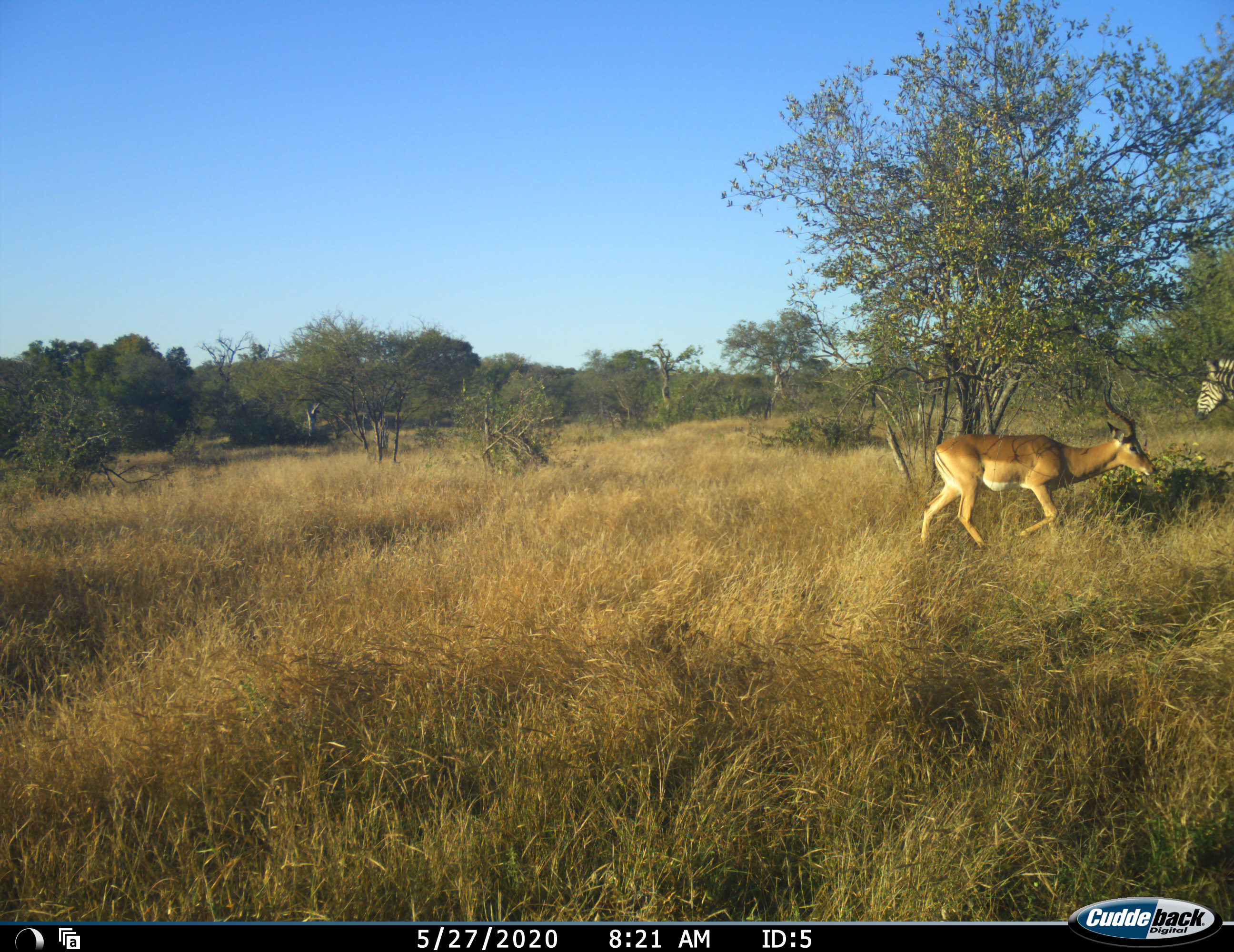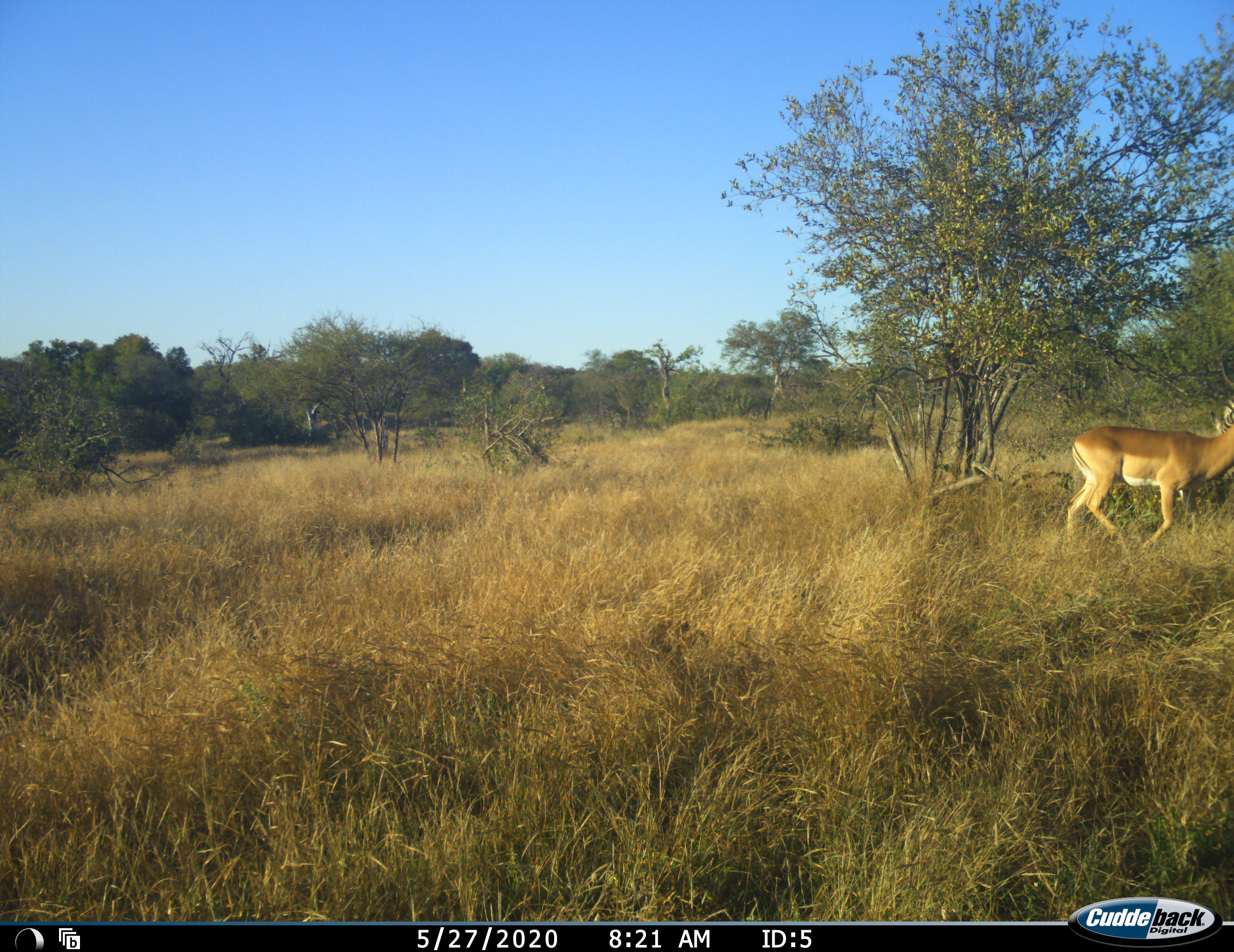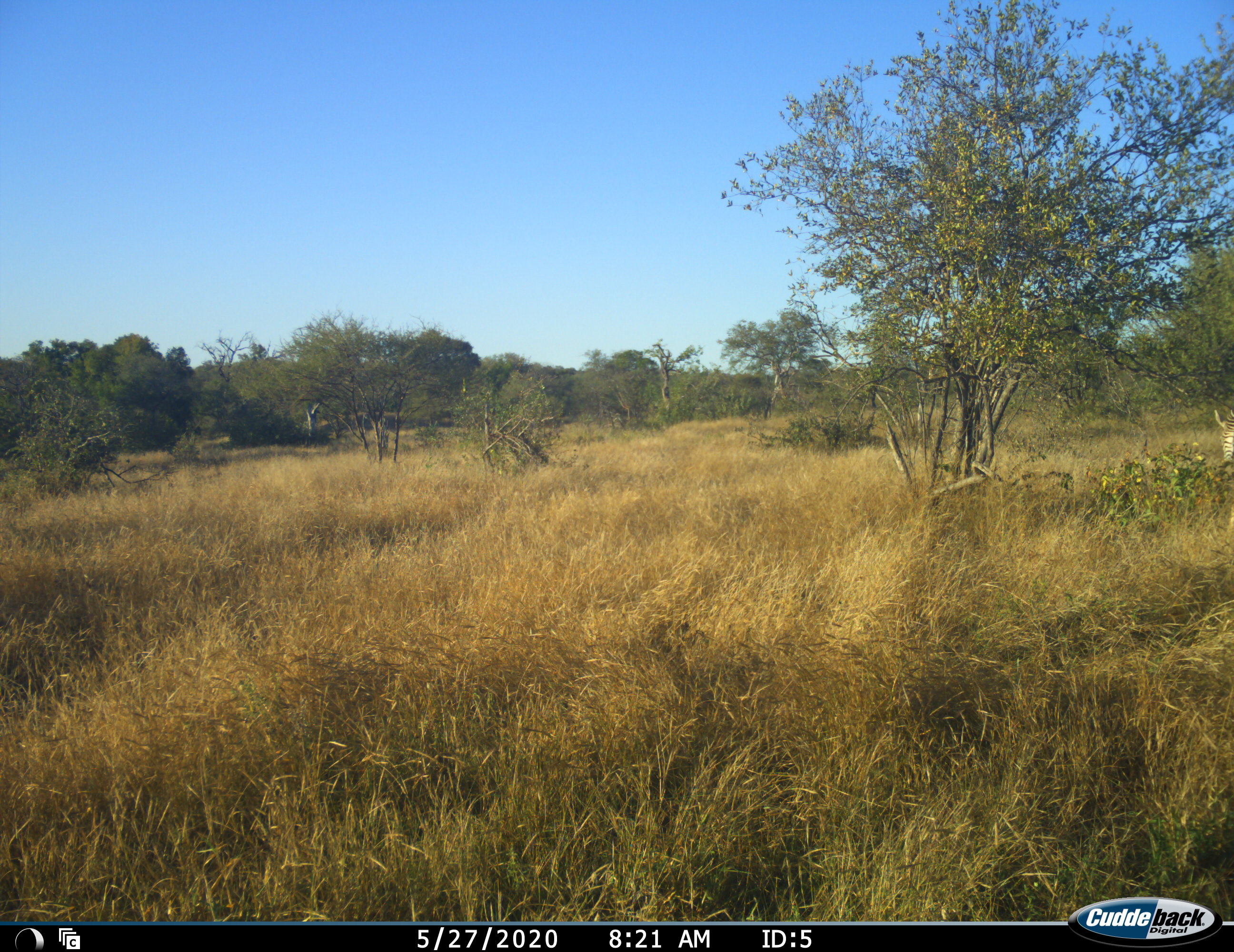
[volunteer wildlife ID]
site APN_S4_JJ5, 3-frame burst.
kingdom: Animalia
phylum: Chordata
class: Mammalia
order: Artiodactyla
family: Bovidae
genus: Aepyceros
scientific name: Aepyceros melampus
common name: impala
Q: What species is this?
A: Impala (Aepyceros melampus).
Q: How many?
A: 1.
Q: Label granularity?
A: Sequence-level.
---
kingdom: Animalia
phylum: Chordata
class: Mammalia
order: Perissodactyla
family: Equidae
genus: Equus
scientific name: Equus quagga burchellii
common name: burchell's zebra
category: zebraburchells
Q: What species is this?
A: Zebraburchells (burchell's zebra) (Equus quagga burchellii).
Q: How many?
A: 1.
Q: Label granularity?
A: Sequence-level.